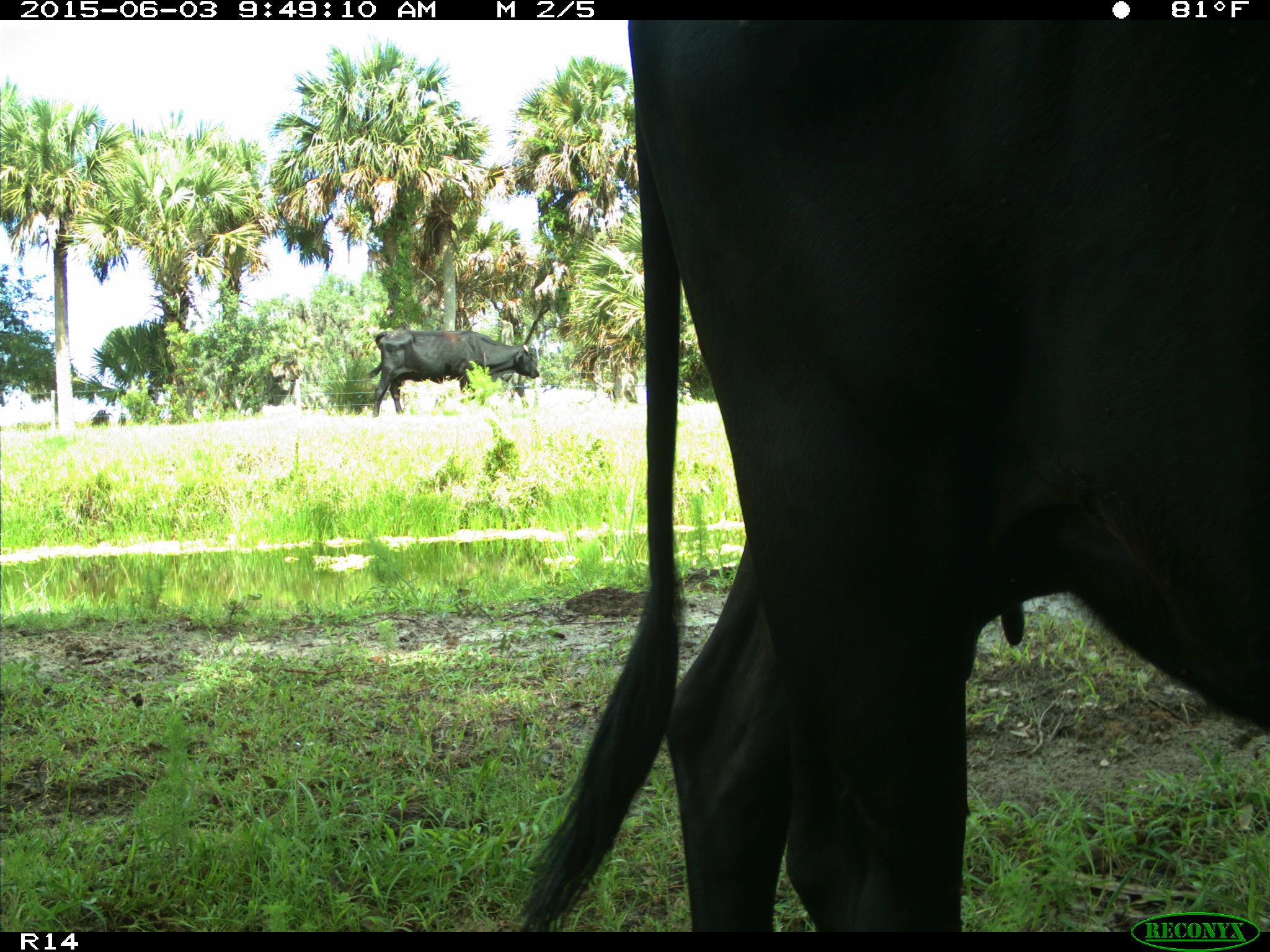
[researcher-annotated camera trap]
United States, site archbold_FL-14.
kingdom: Animalia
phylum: Chordata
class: Mammalia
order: Artiodactyla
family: Bovidae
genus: Bos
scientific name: Bos taurus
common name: domestic cow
Bos taurus (domestic cow).